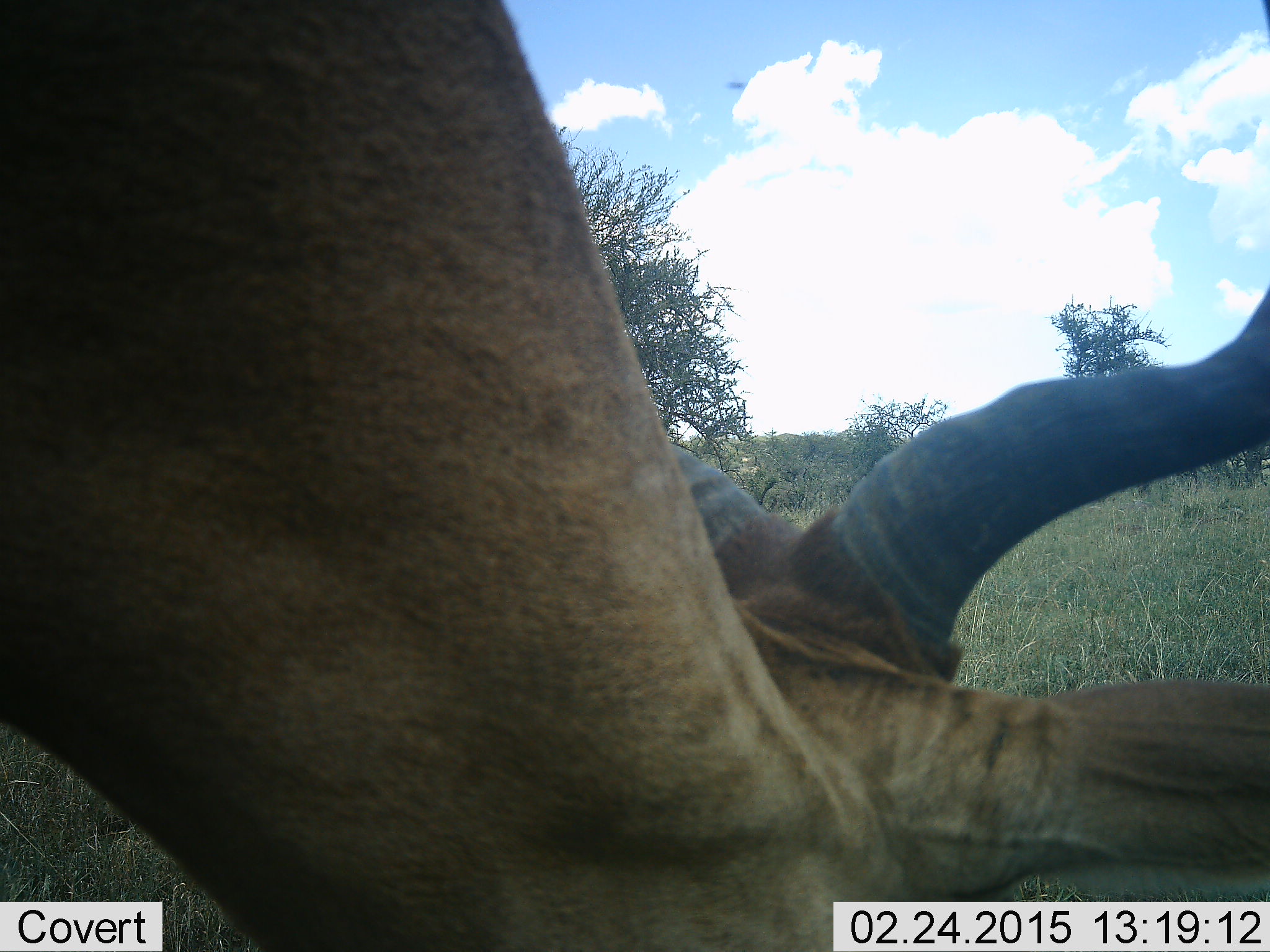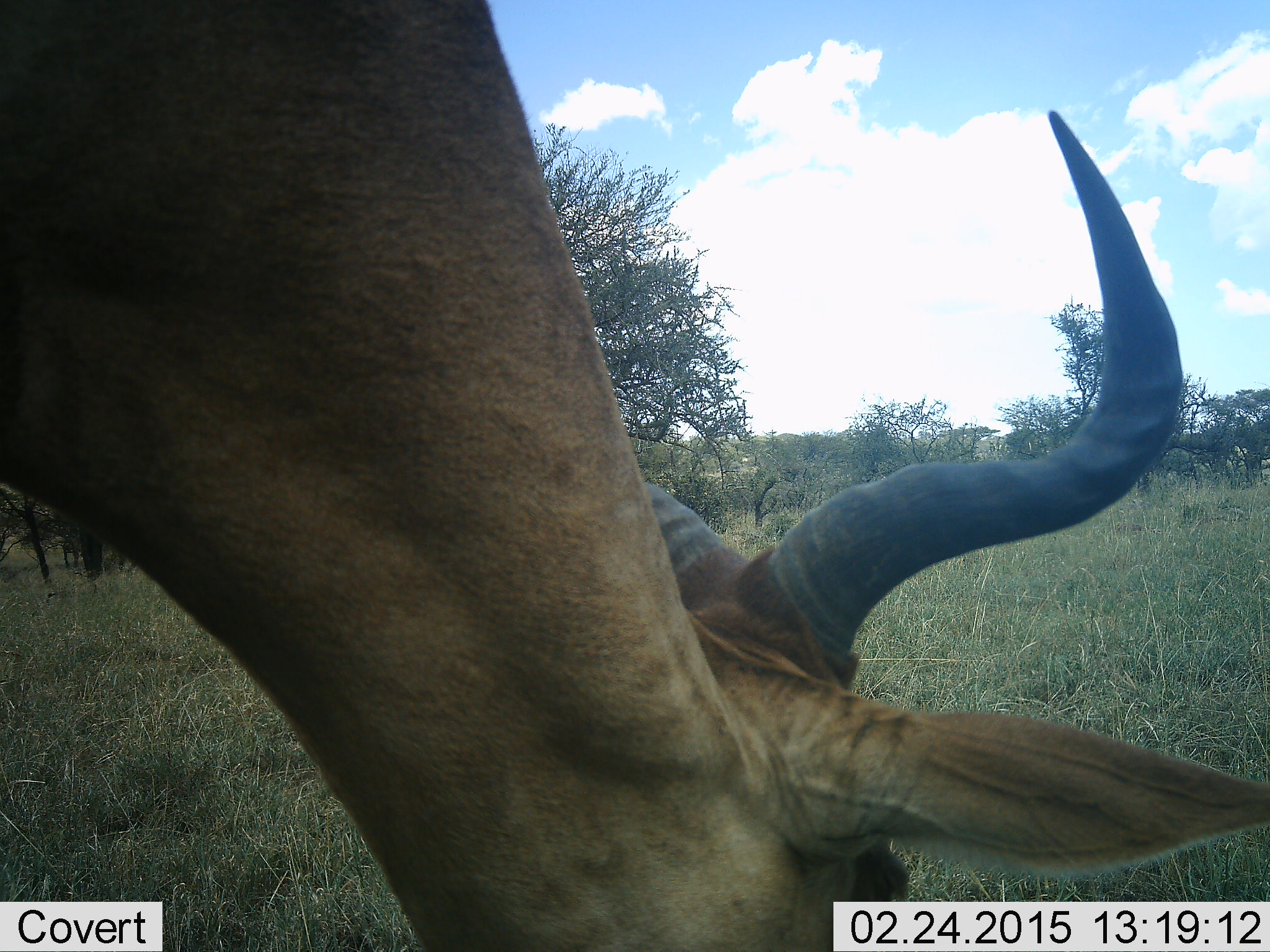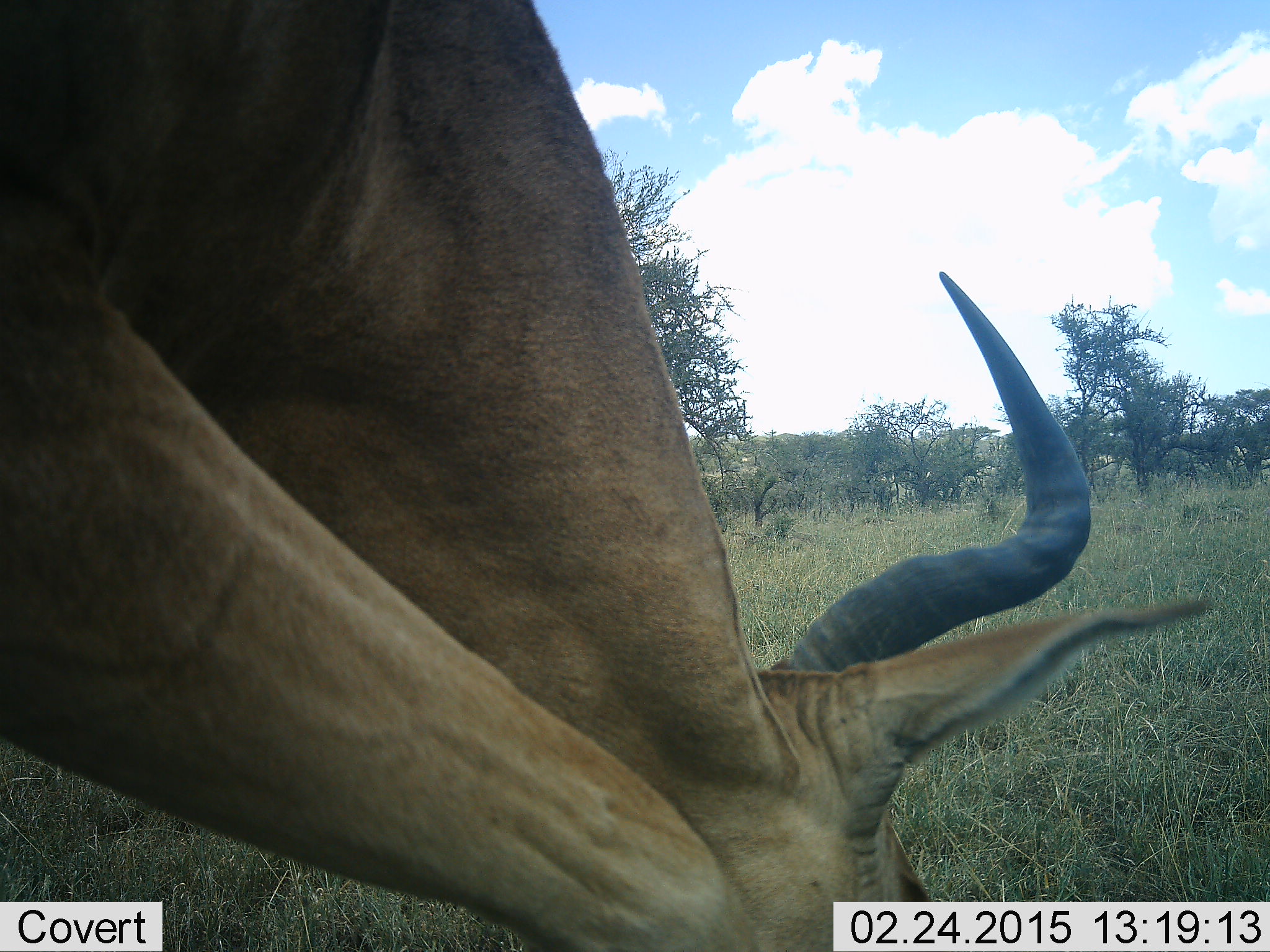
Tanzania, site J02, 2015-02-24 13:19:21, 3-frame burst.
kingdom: Animalia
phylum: Chordata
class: Mammalia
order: Artiodactyla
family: Bovidae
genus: Alcelaphus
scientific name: Alcelaphus buselaphus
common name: hartebeest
Hartebeest (Alcelaphus buselaphus), count 1. Behavior (volunteer vote fractions): standing 20%, resting 0%, moving 20%, interacting 0%. Young present (vote fraction): 0%. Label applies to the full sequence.